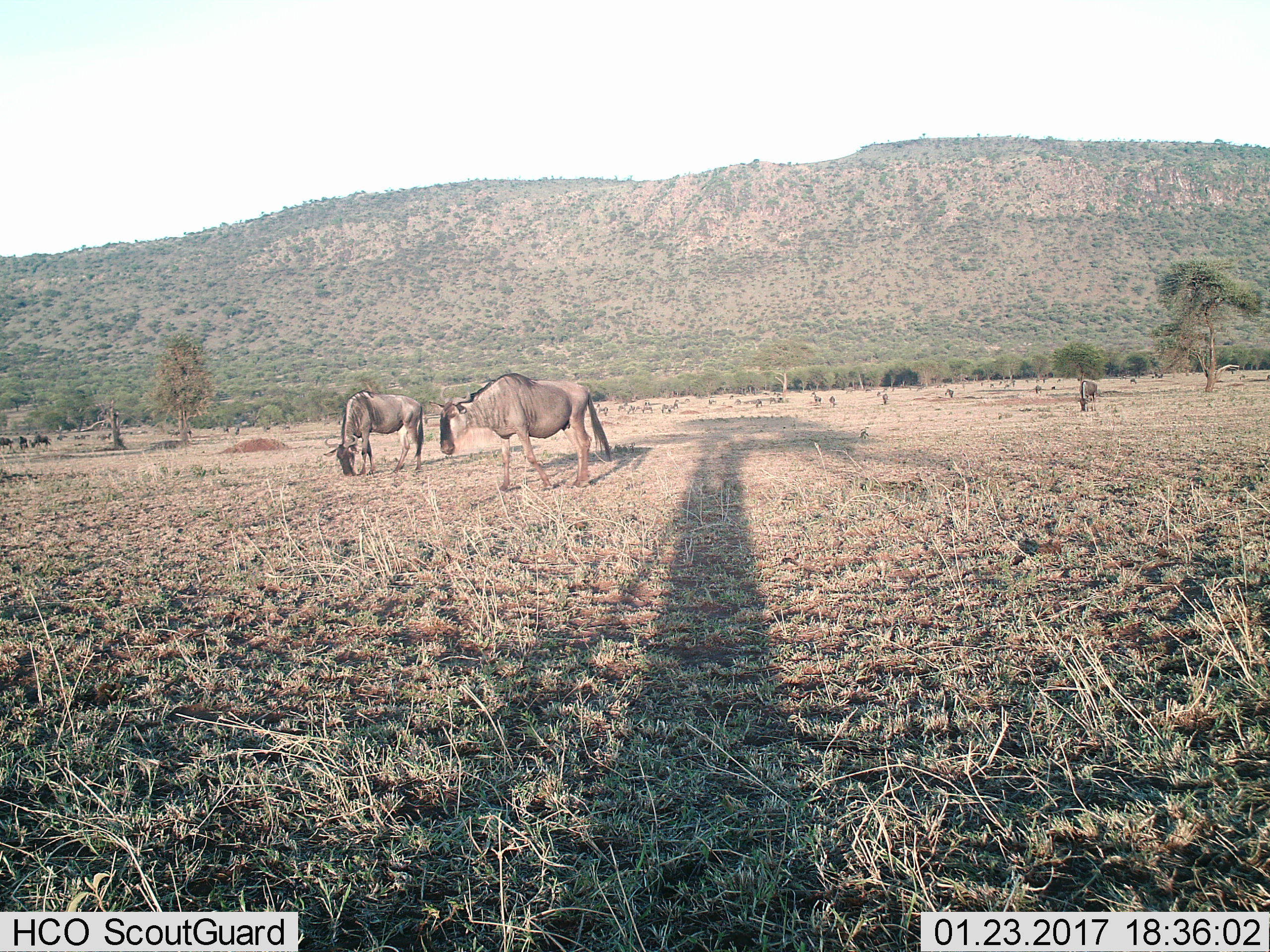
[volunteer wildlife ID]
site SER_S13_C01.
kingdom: Animalia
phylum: Chordata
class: Mammalia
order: Artiodactyla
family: Bovidae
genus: Connochaetes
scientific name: Connochaetes taurinus taurinus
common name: blue wildebeest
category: wildebeestblue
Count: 11-50.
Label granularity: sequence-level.